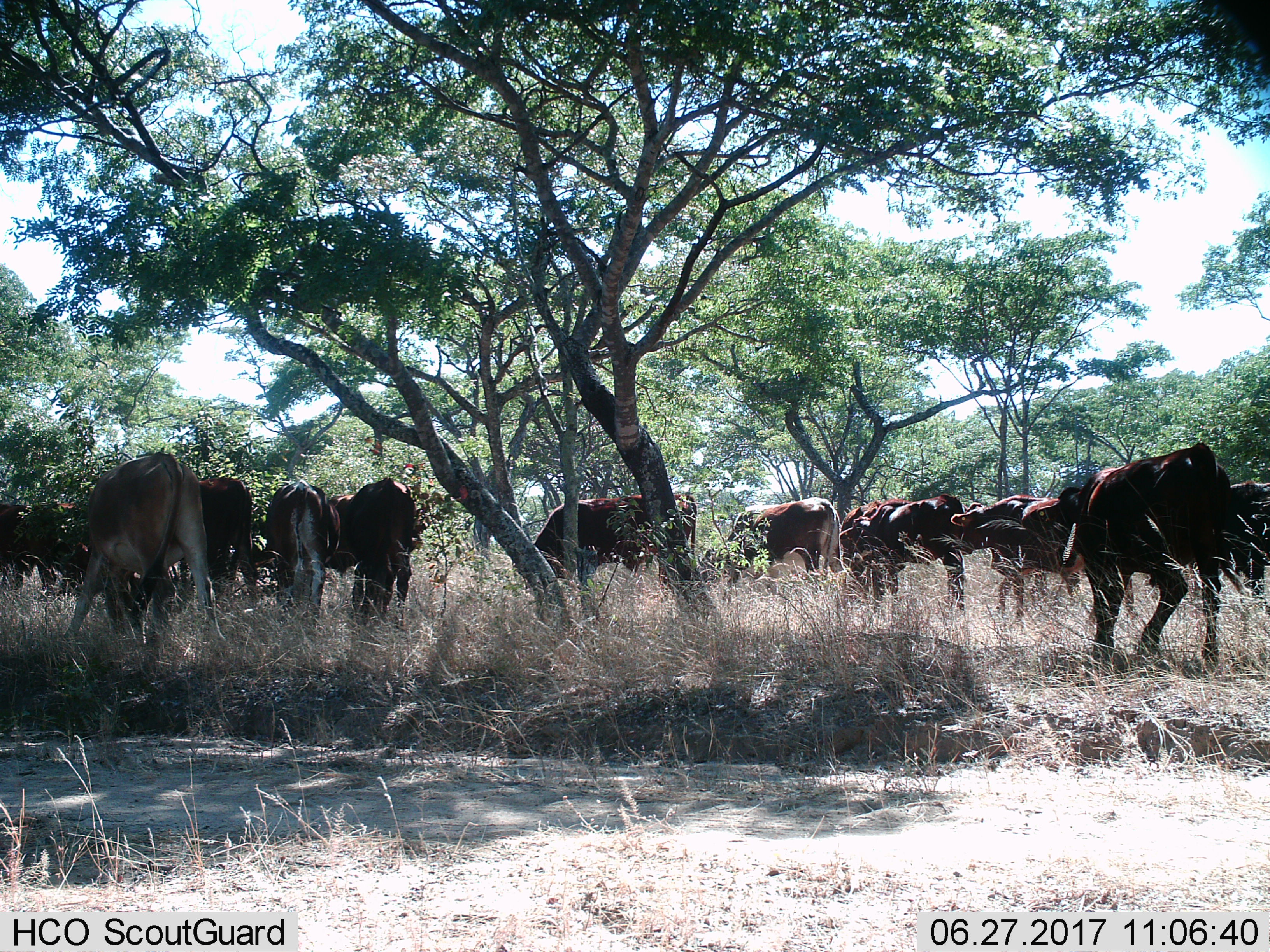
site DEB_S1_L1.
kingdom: Animalia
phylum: Chordata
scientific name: Vertebrata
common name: domestic animal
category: domesticanimal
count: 11-50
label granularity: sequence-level